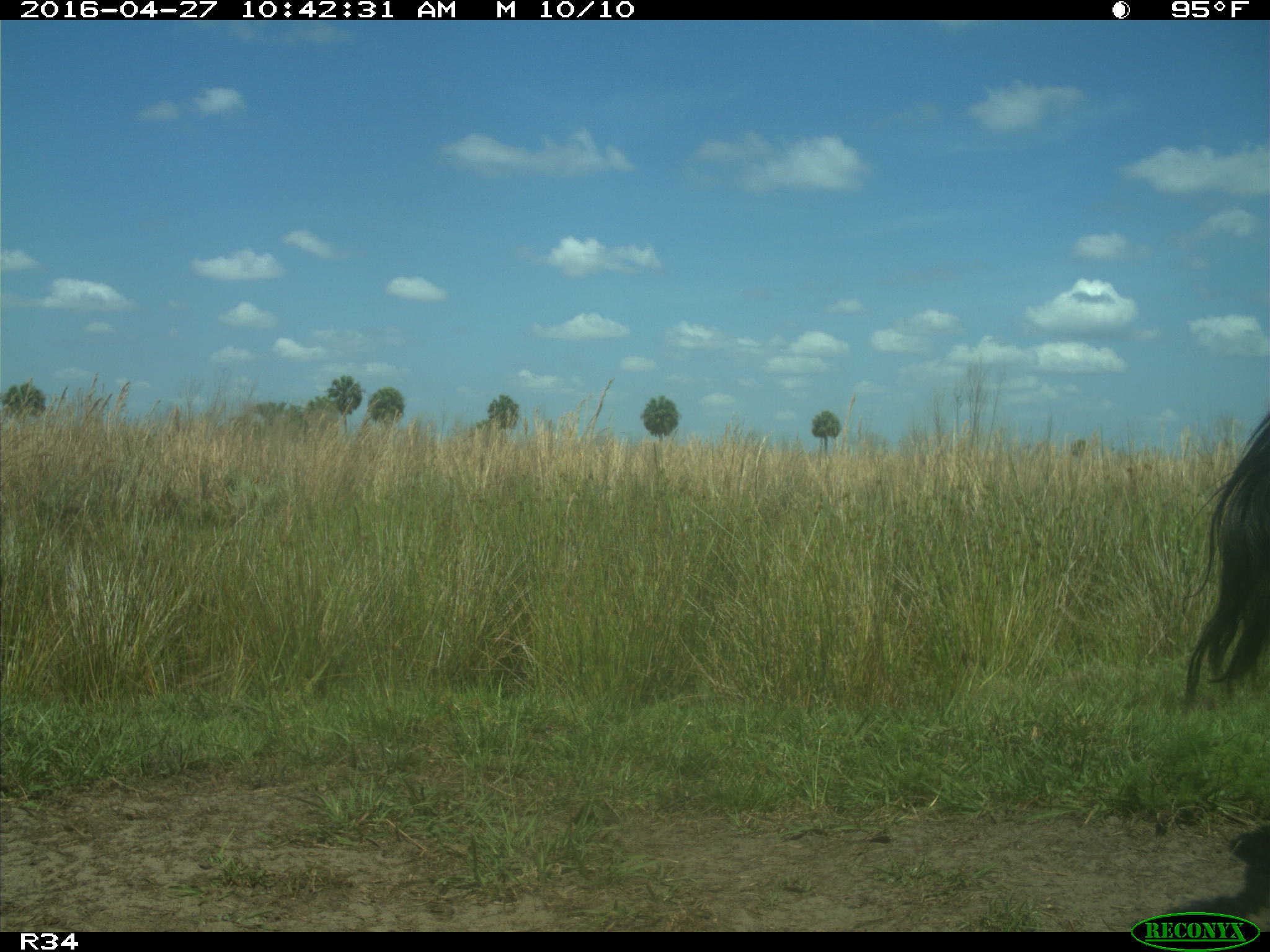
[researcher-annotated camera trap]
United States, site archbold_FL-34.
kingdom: Animalia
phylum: Chordata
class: Mammalia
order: Artiodactyla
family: Bovidae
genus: Bos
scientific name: Bos taurus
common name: domestic cow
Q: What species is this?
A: Bos taurus (domestic cow).